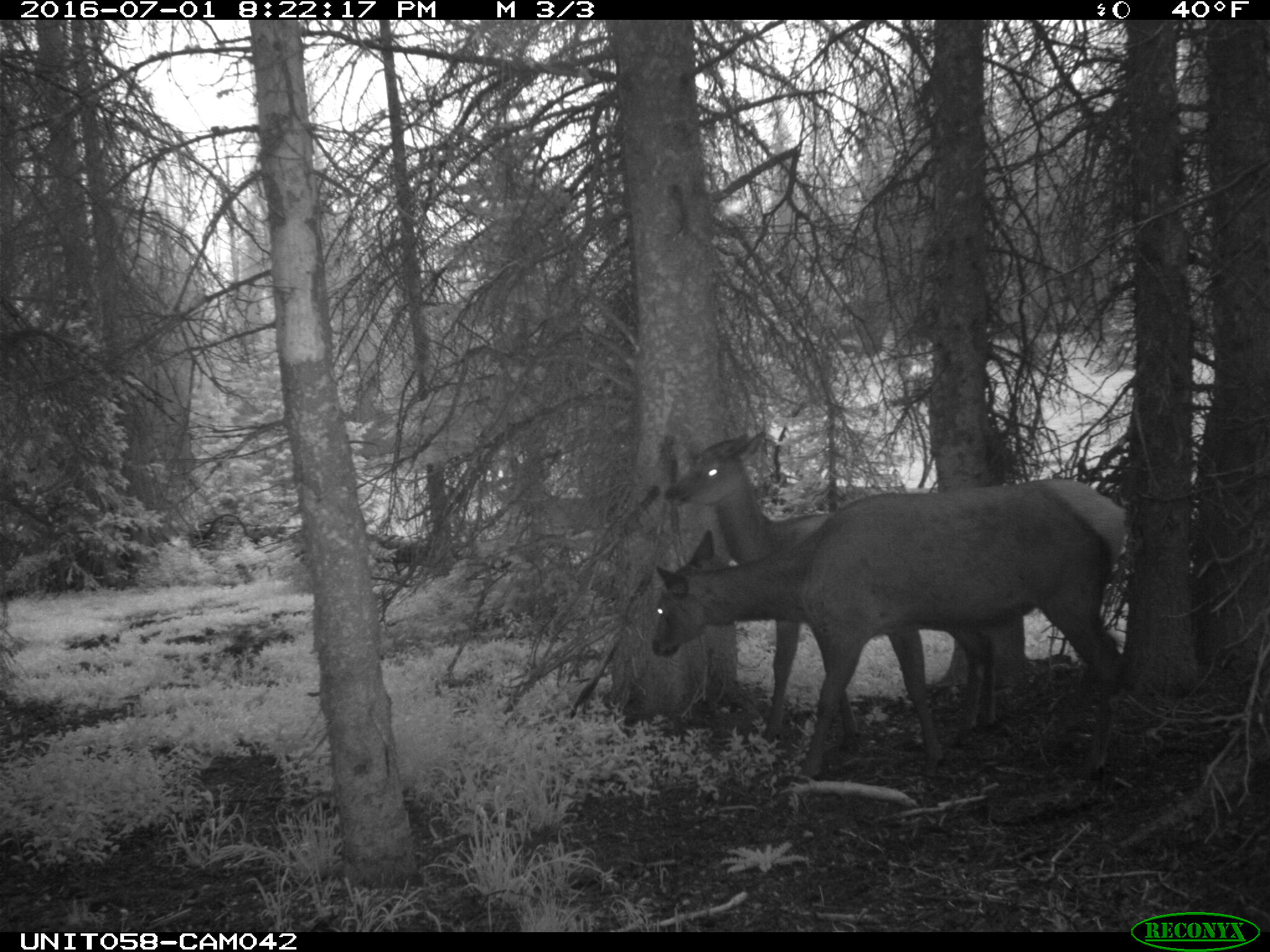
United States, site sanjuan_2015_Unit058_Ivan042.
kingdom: Animalia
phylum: Chordata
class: Mammalia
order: Artiodactyla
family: Cervidae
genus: Cervus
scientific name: Cervus elaphus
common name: red deer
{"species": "Cervus elaphus (red deer)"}